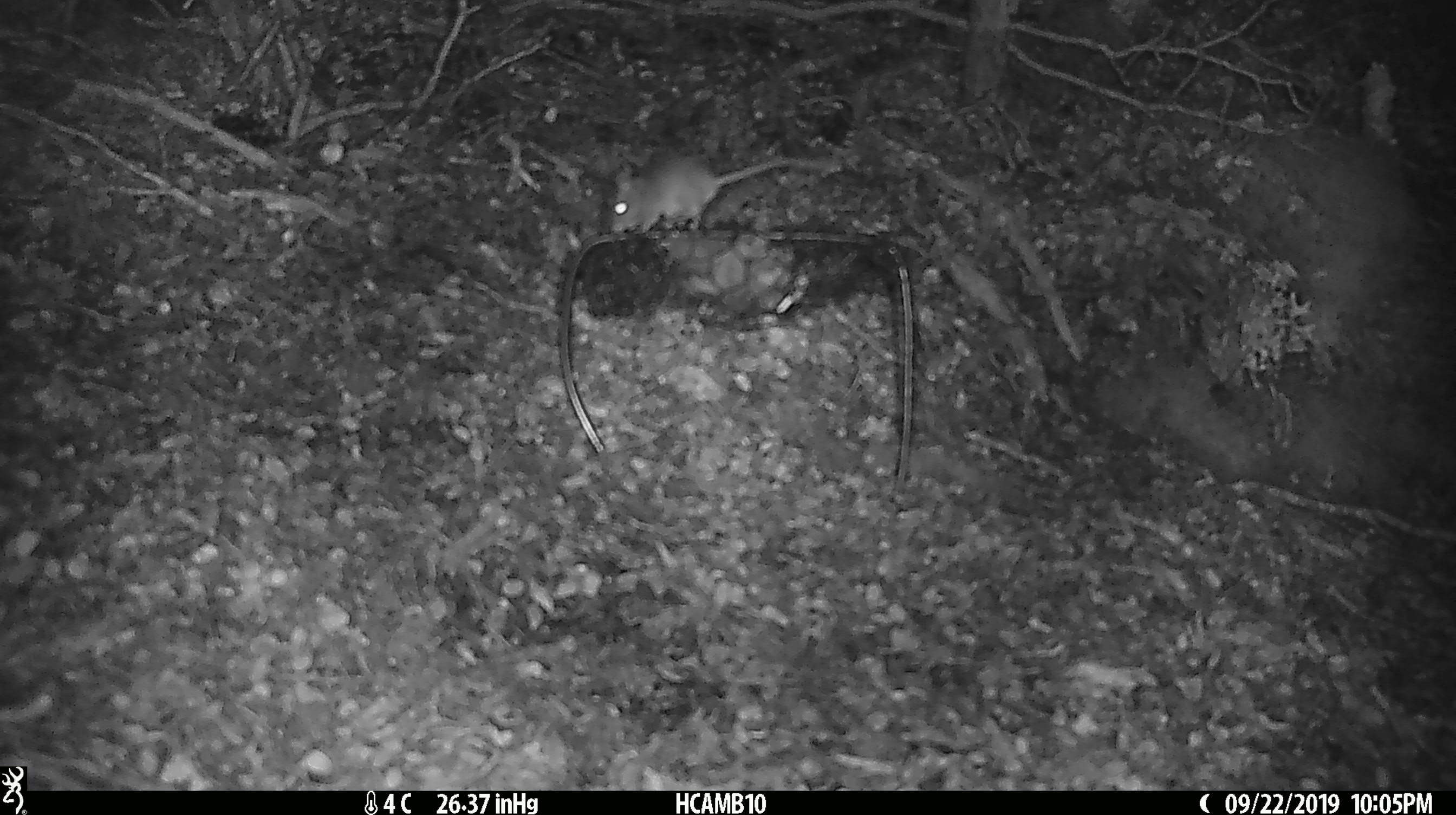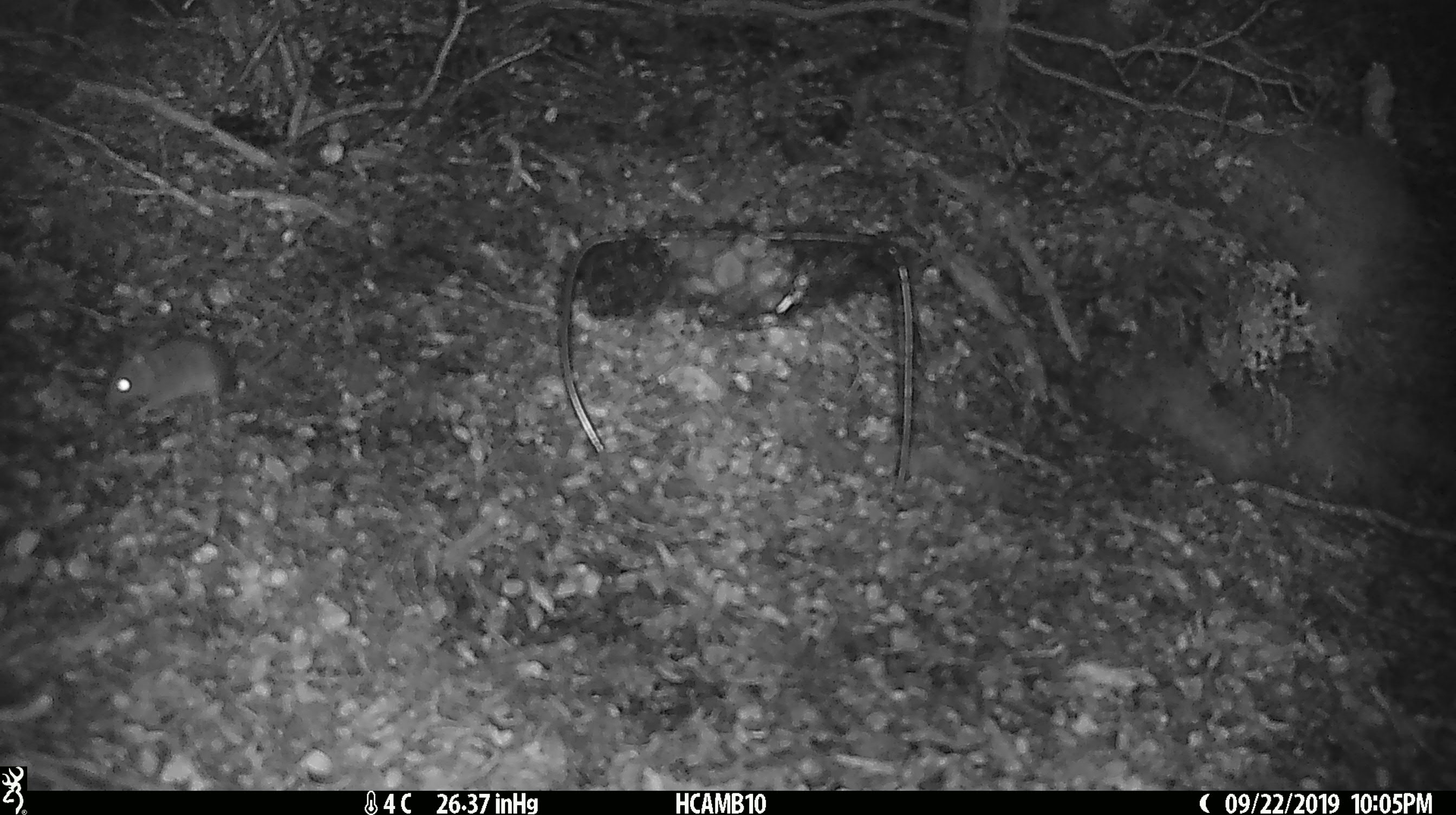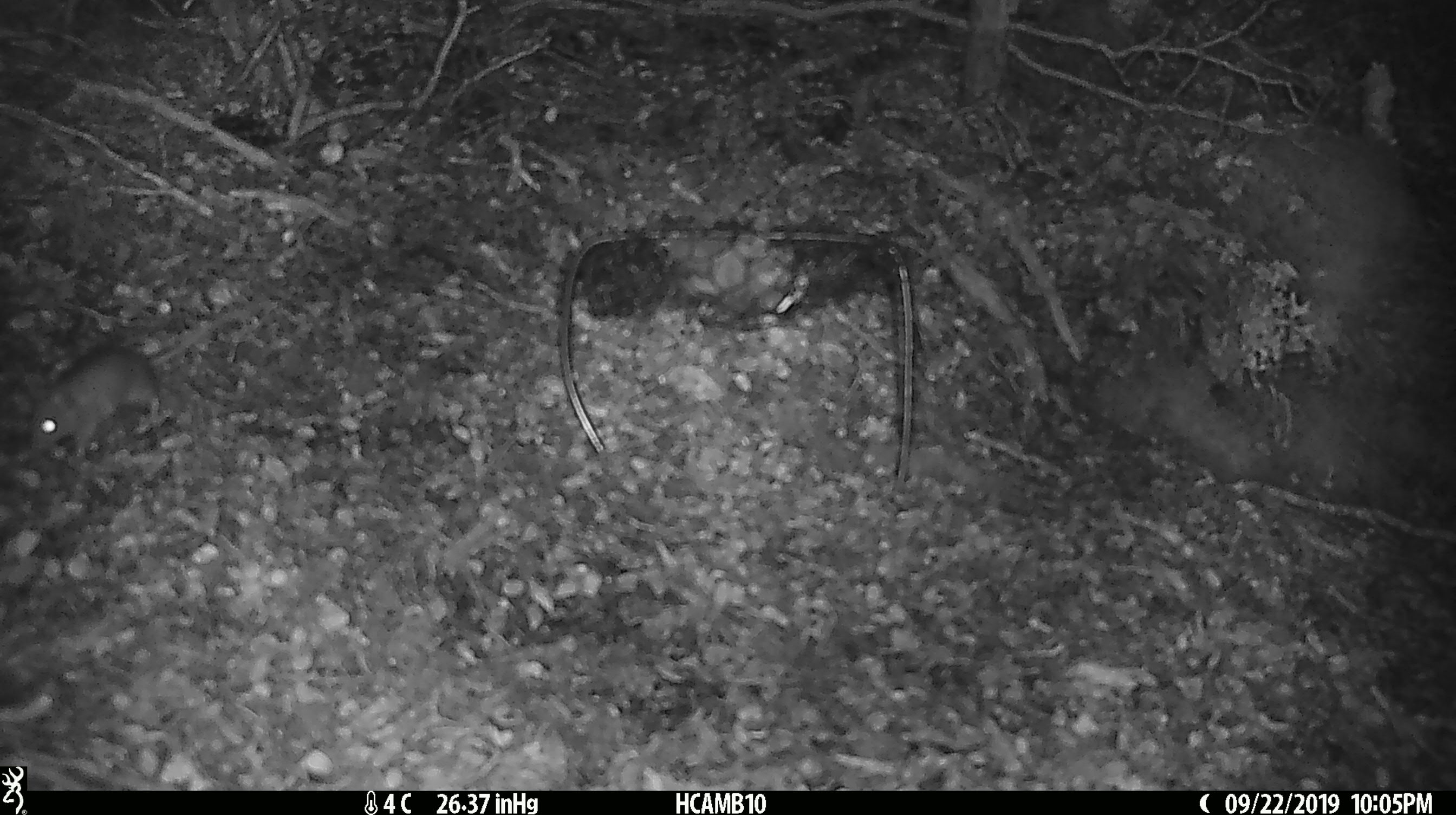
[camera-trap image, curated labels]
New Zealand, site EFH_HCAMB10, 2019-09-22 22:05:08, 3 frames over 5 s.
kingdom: Animalia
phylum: Chordata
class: Mammalia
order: Rodentia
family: Muridae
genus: Mus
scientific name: Mus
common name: mouse